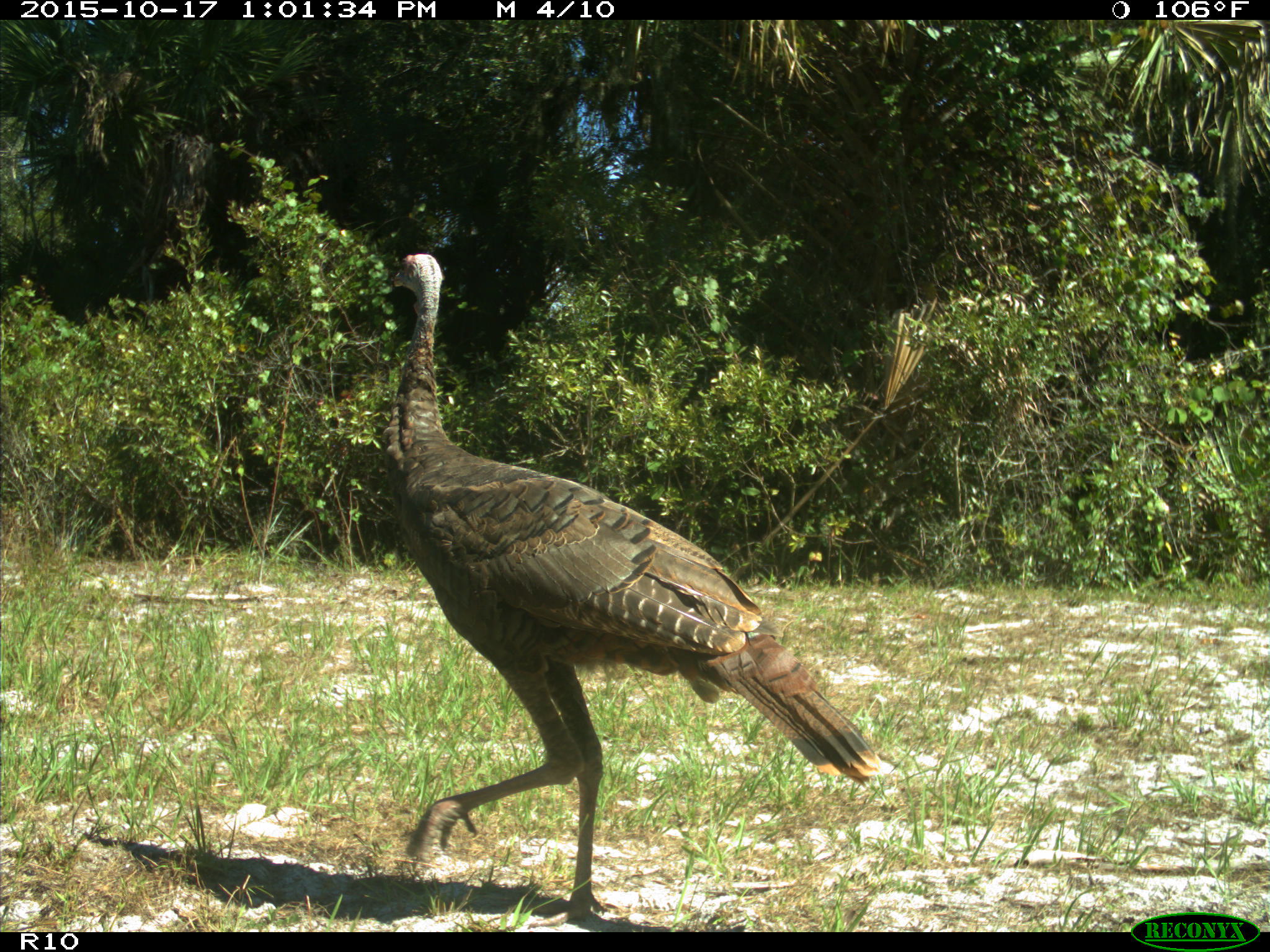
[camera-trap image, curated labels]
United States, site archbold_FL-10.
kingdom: Animalia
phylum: Chordata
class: Aves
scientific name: Aves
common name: birds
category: unidentified bird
Unidentified bird (birds) (Aves).